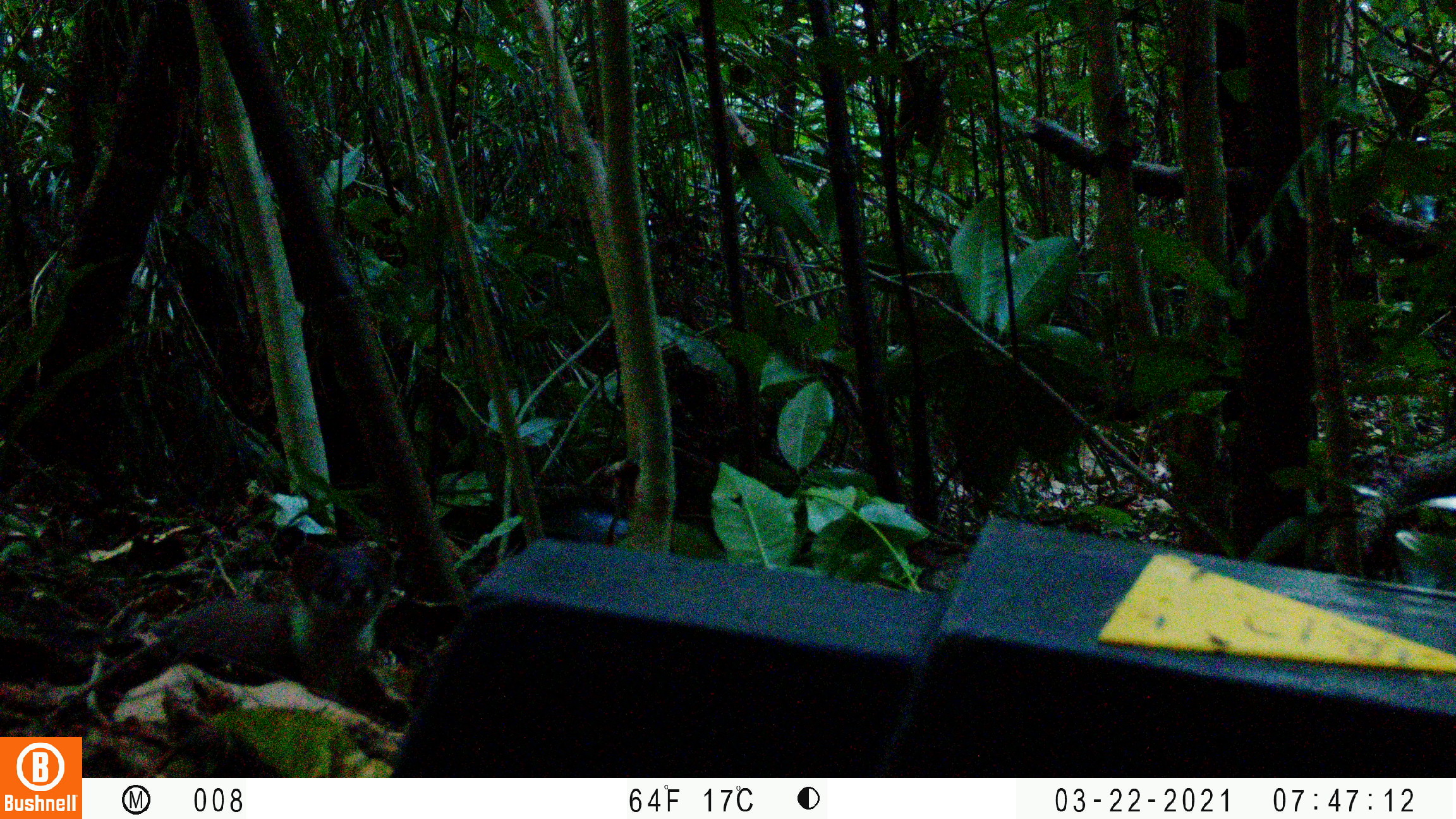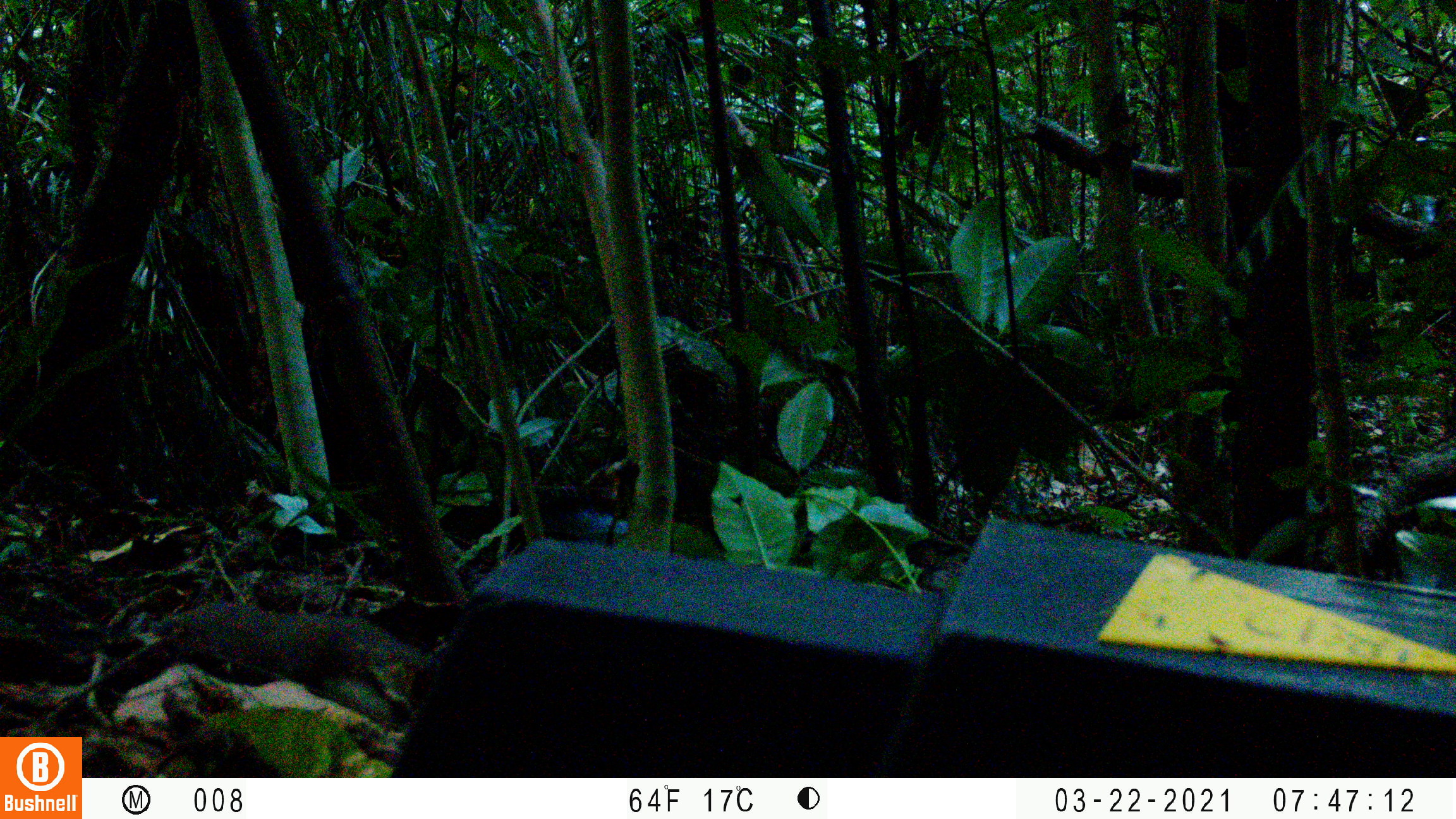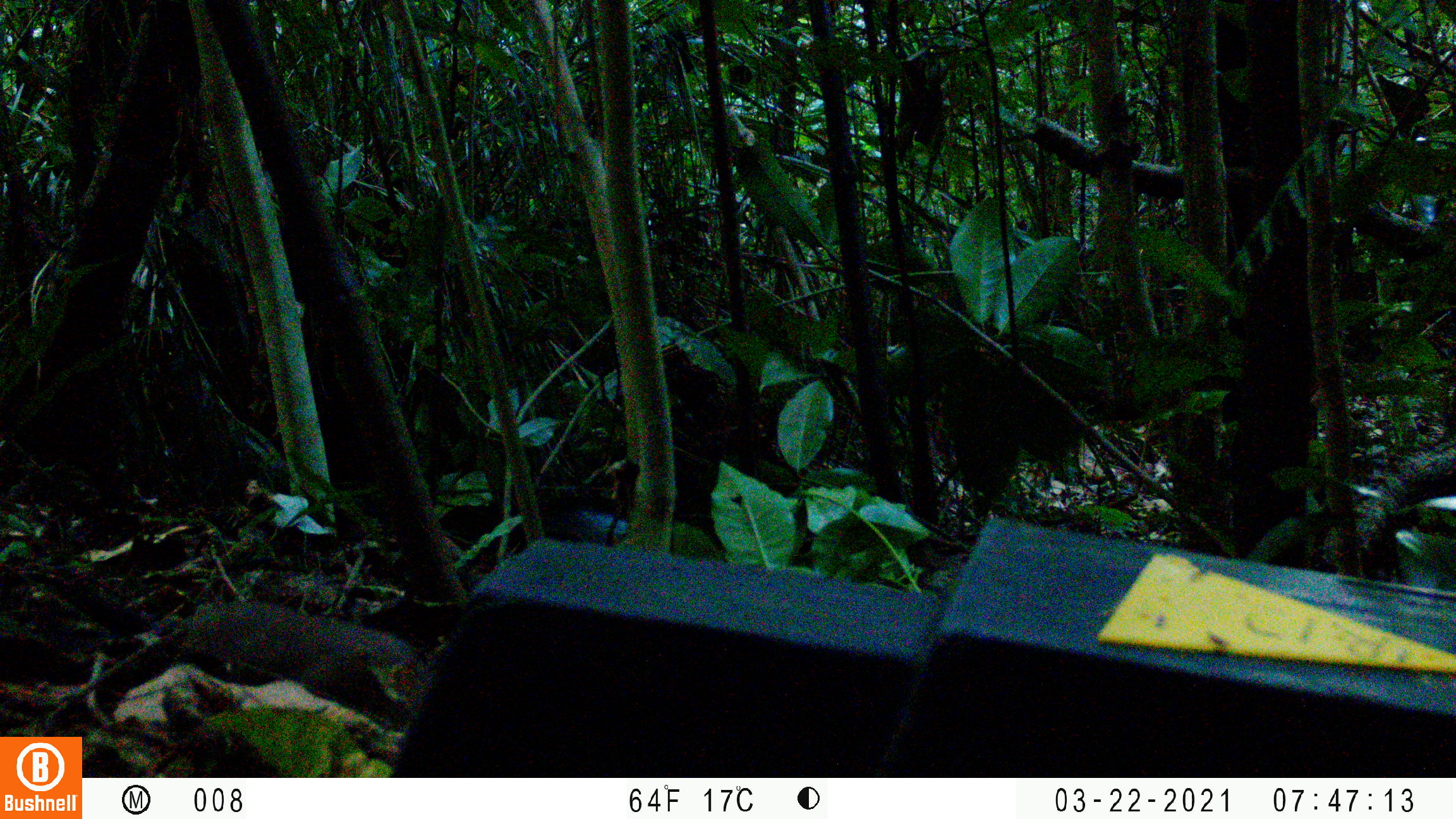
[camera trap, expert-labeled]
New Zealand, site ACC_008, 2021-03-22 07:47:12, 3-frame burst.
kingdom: Animalia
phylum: Chordata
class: Mammalia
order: Carnivora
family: Mustelidae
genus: Mustela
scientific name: Mustela erminea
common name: stoat